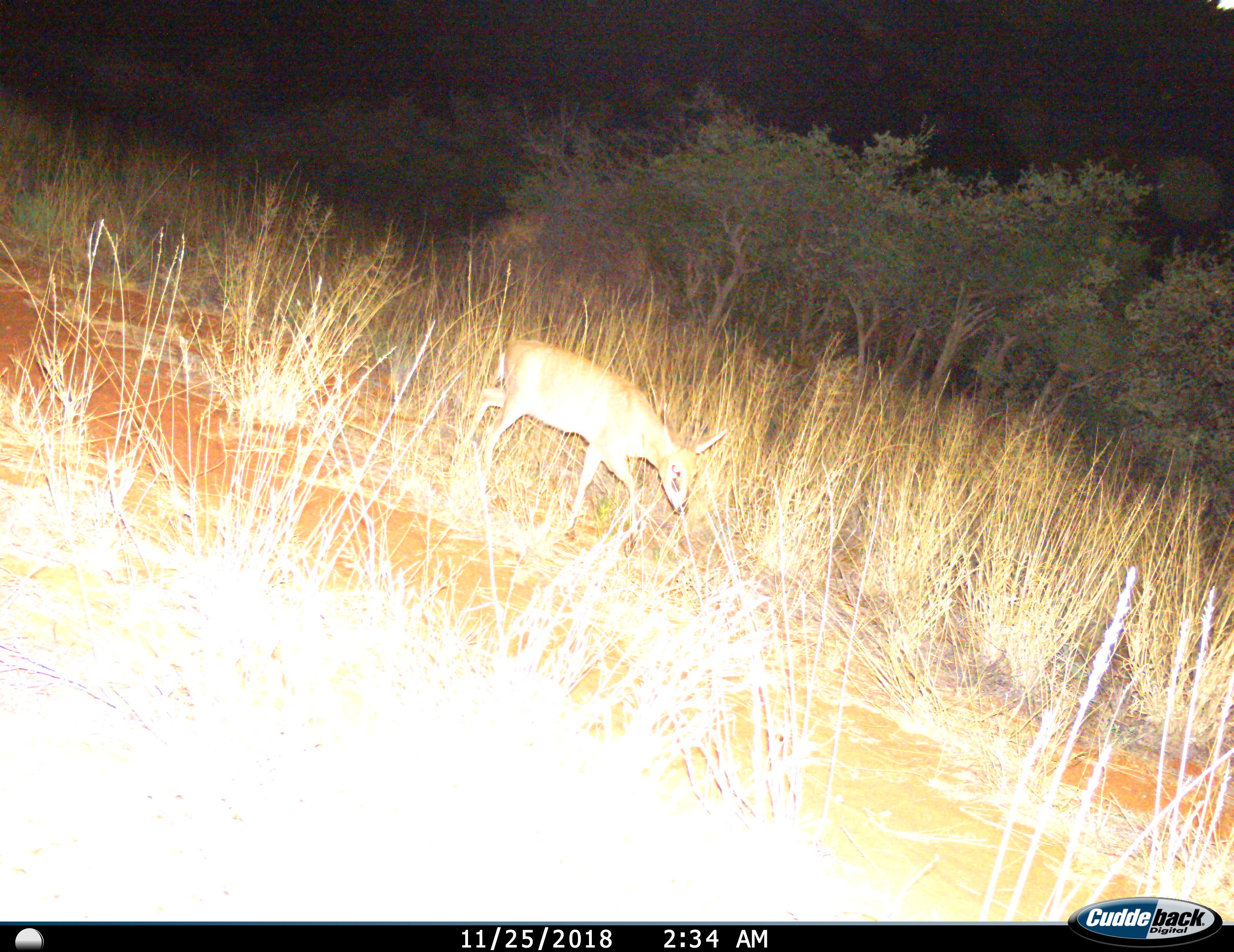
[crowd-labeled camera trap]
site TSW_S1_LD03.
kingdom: Animalia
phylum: Chordata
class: Mammalia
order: Artiodactyla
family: Bovidae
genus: Sylvicapra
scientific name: Sylvicapra grimmia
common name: common duiker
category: duikercommongrey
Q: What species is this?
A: Duikercommongrey (common duiker) (Sylvicapra grimmia).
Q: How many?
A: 1.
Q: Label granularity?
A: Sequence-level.